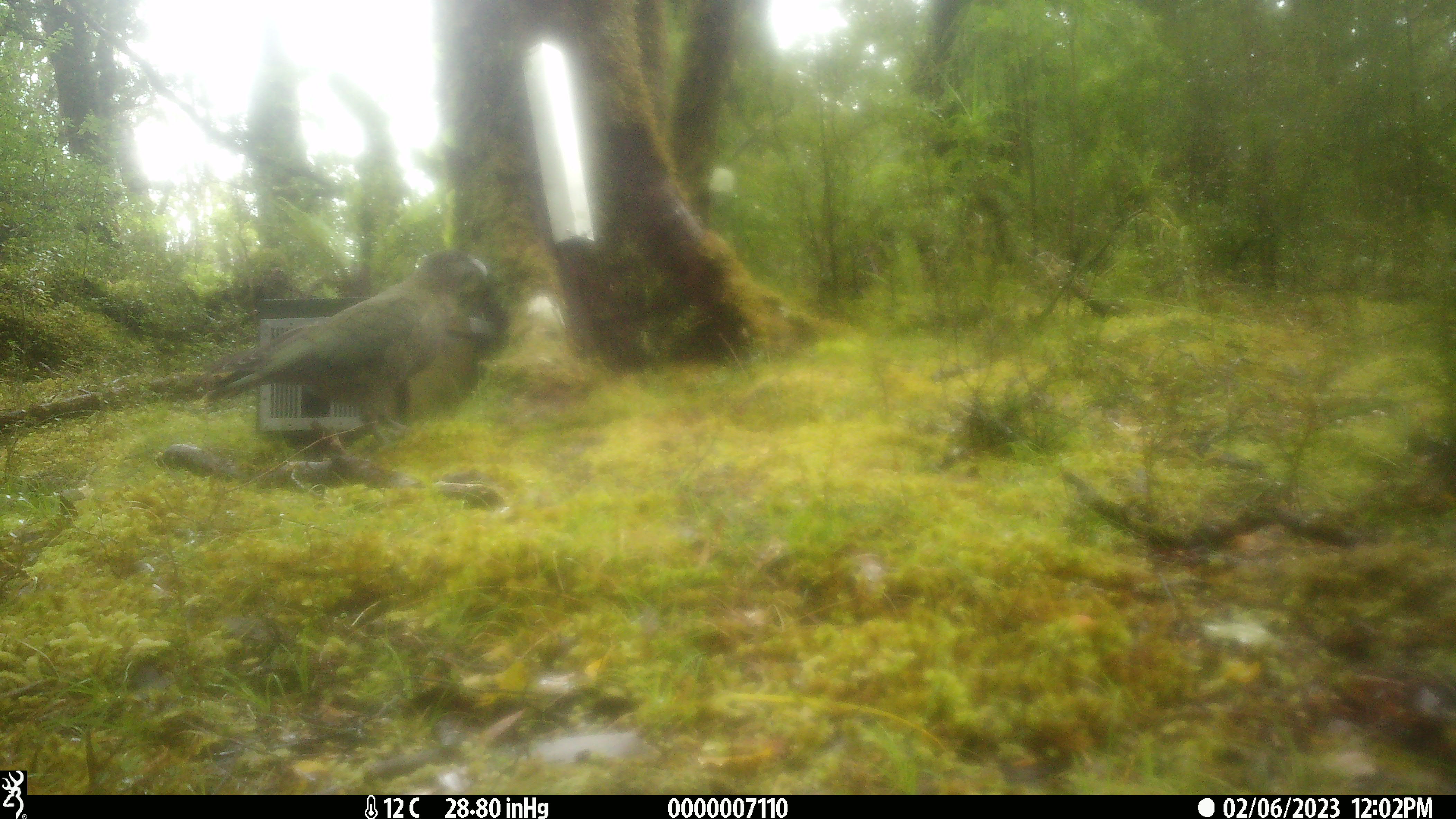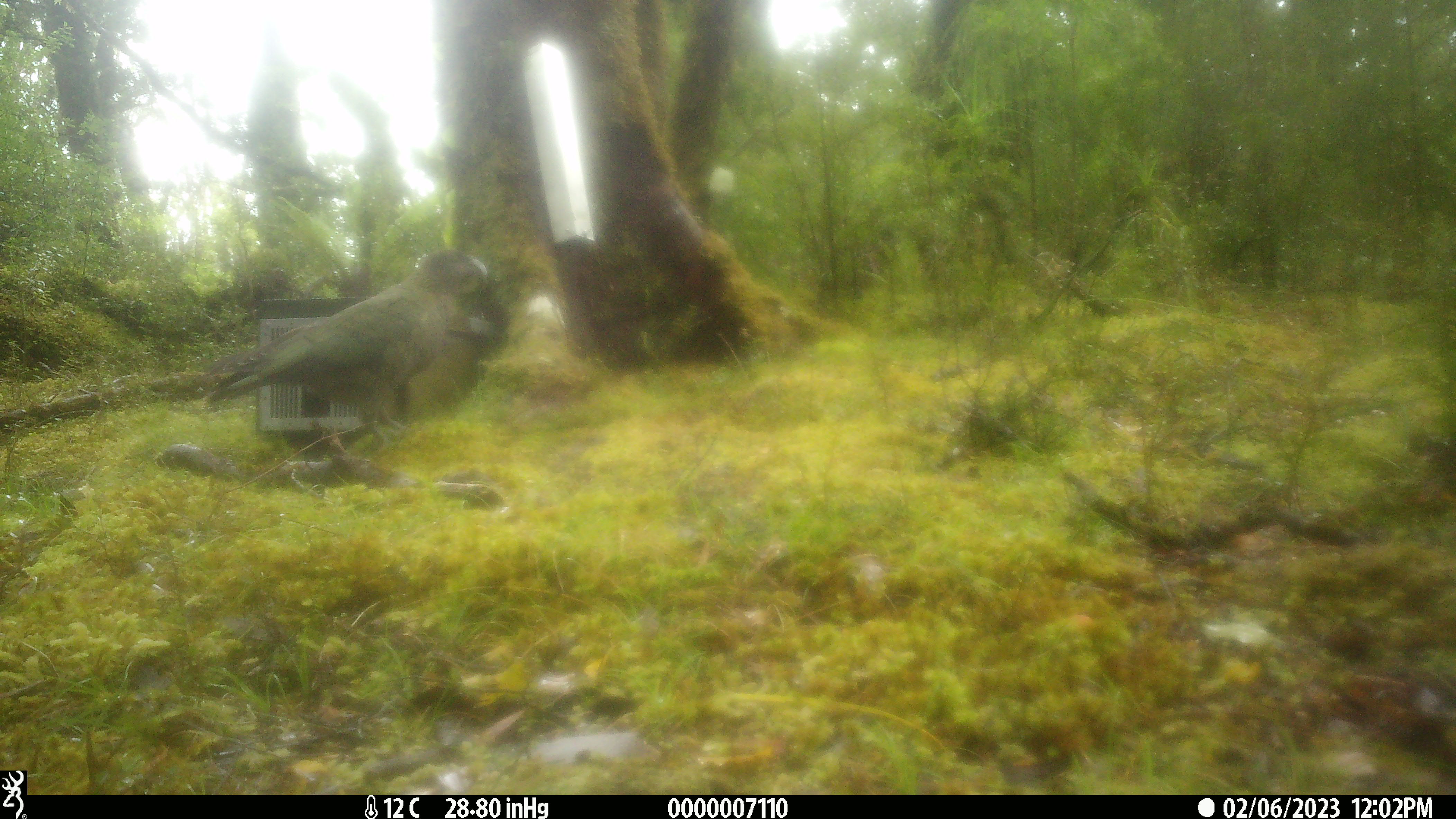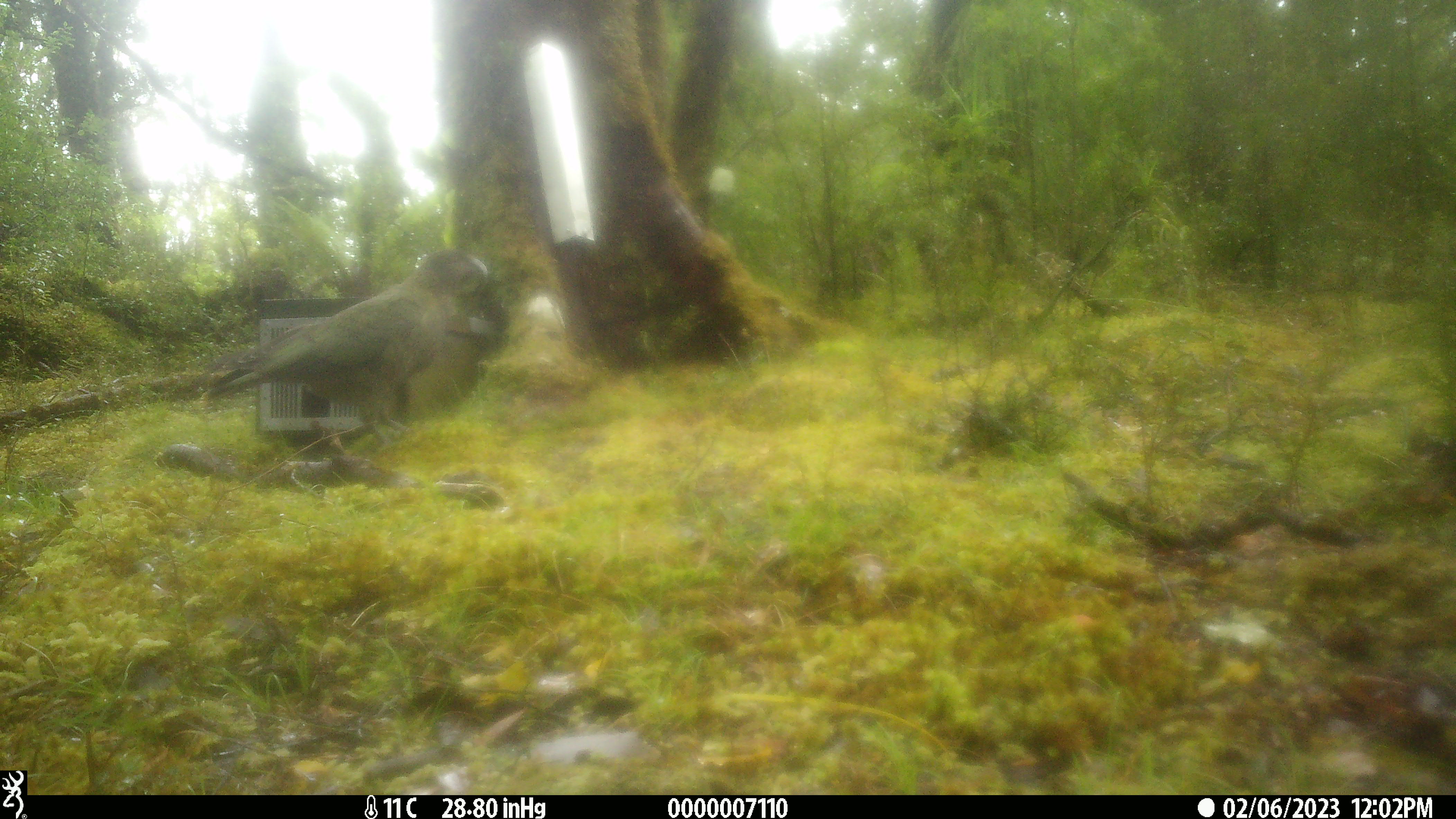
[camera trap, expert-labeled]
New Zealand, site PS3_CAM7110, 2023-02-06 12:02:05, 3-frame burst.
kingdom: Animalia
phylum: Chordata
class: Aves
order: Psittaciformes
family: Strigopidae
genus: Nestor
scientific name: Nestor notabilis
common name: kea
Kea (Nestor notabilis).